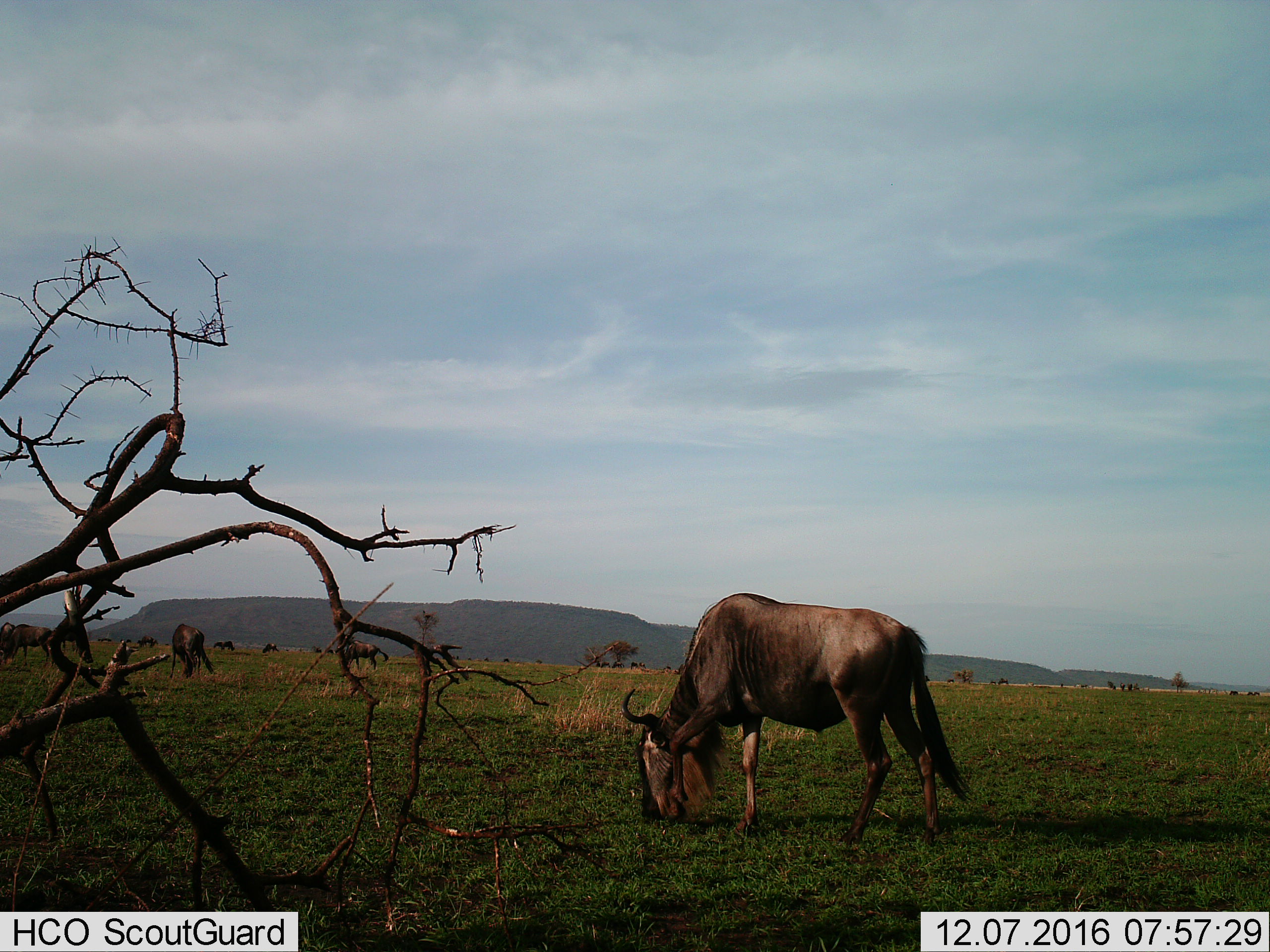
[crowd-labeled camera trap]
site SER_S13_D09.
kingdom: Animalia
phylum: Chordata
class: Mammalia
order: Artiodactyla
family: Bovidae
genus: Connochaetes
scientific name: Connochaetes taurinus taurinus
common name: blue wildebeest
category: wildebeestblue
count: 11-50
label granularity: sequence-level